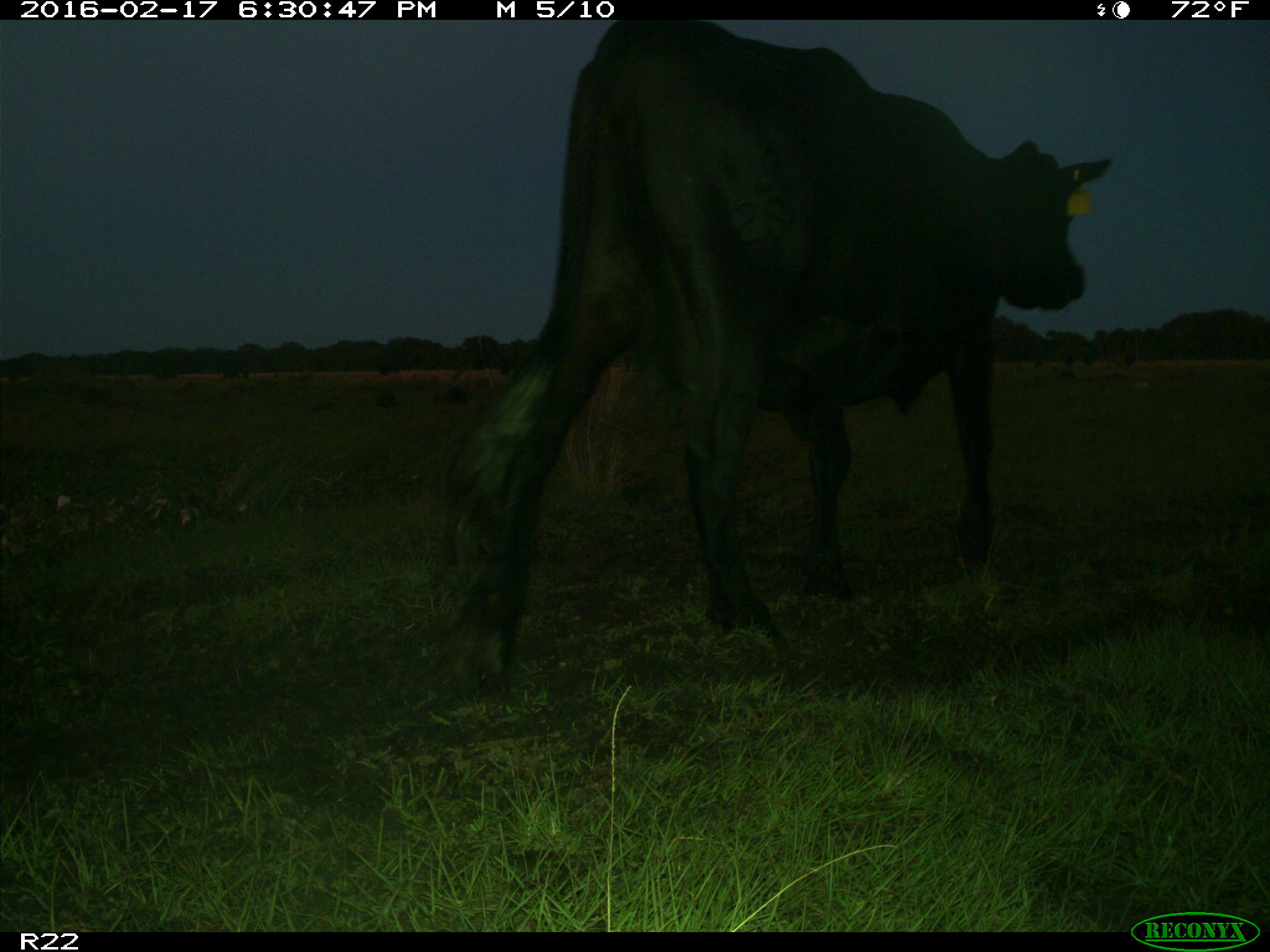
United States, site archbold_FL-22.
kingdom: Animalia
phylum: Chordata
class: Mammalia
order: Artiodactyla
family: Bovidae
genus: Bos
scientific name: Bos taurus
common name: domestic cow